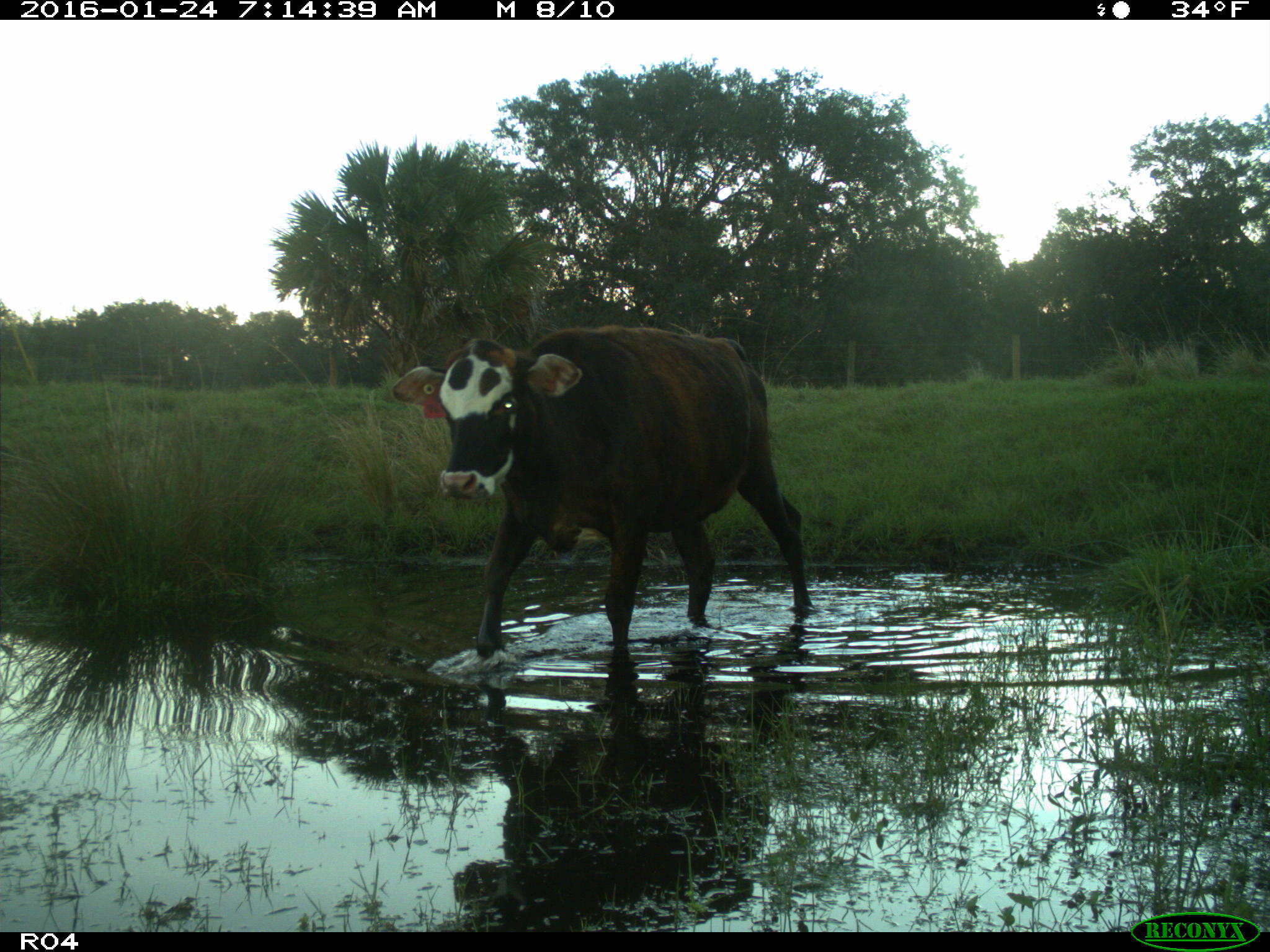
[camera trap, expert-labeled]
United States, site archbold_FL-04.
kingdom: Animalia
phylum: Chordata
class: Mammalia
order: Artiodactyla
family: Bovidae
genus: Bos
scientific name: Bos taurus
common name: domestic cow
Bos taurus (domestic cow).